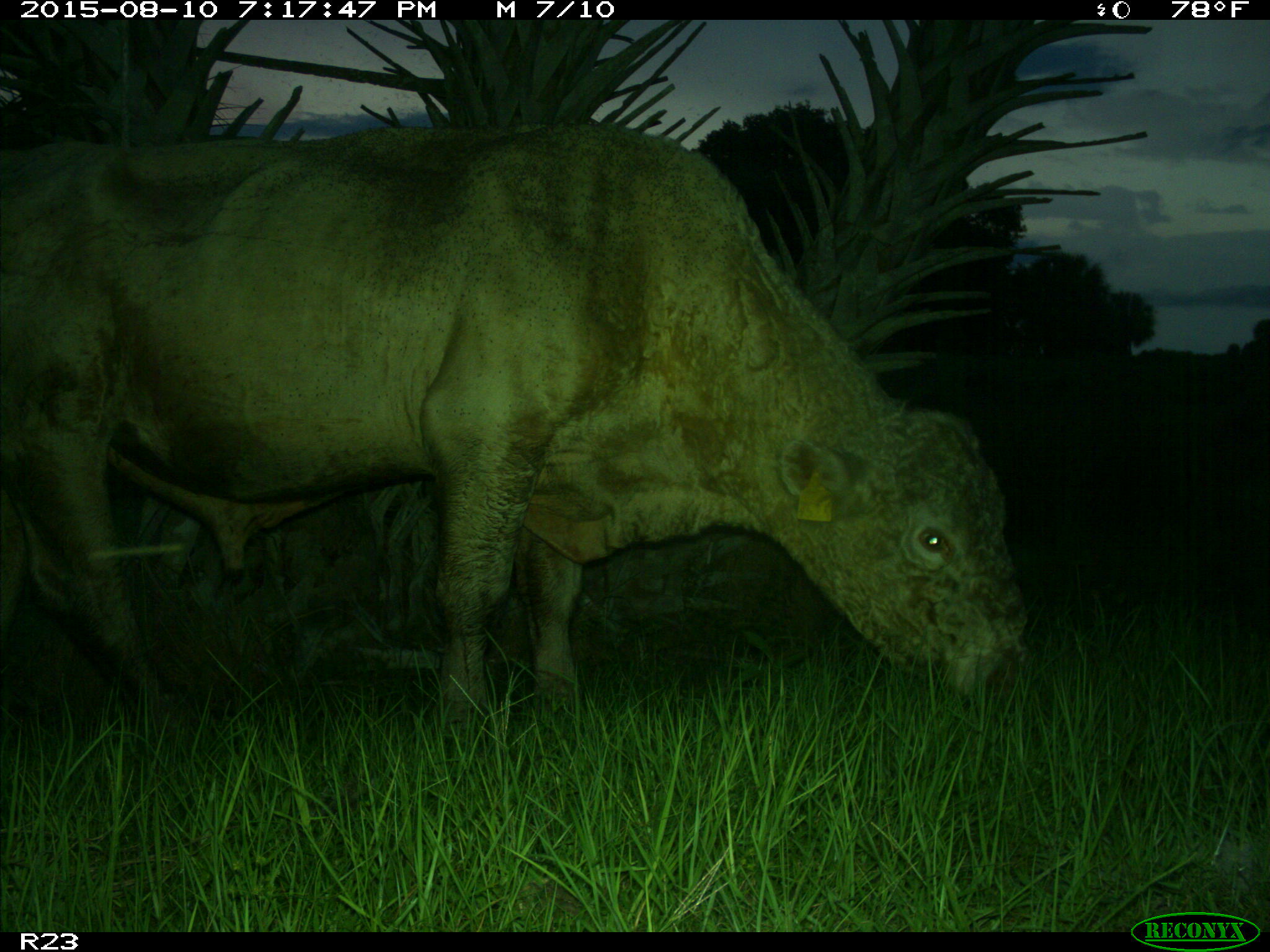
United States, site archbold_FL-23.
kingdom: Animalia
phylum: Chordata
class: Mammalia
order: Artiodactyla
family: Bovidae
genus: Bos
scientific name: Bos taurus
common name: domestic cow